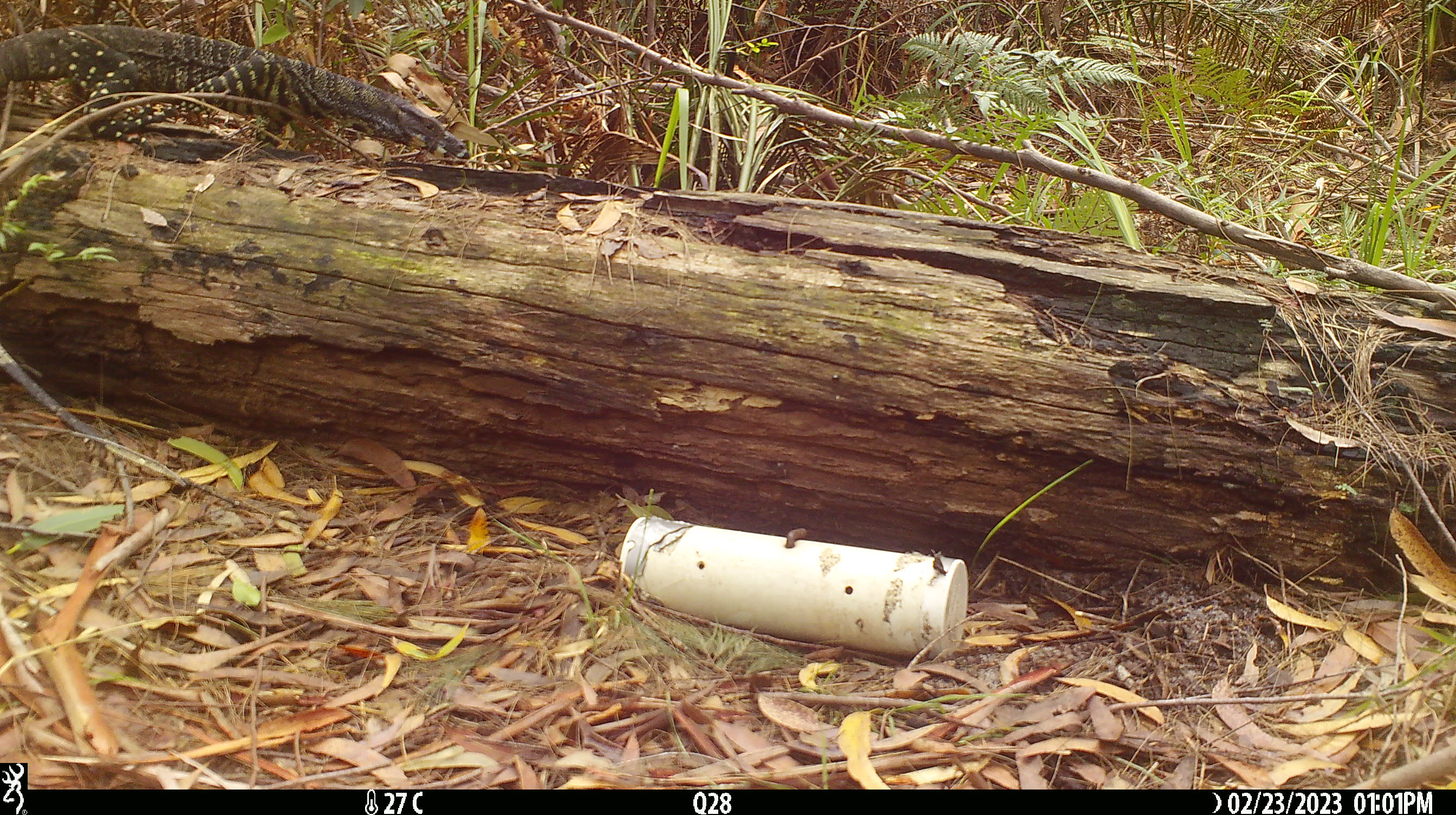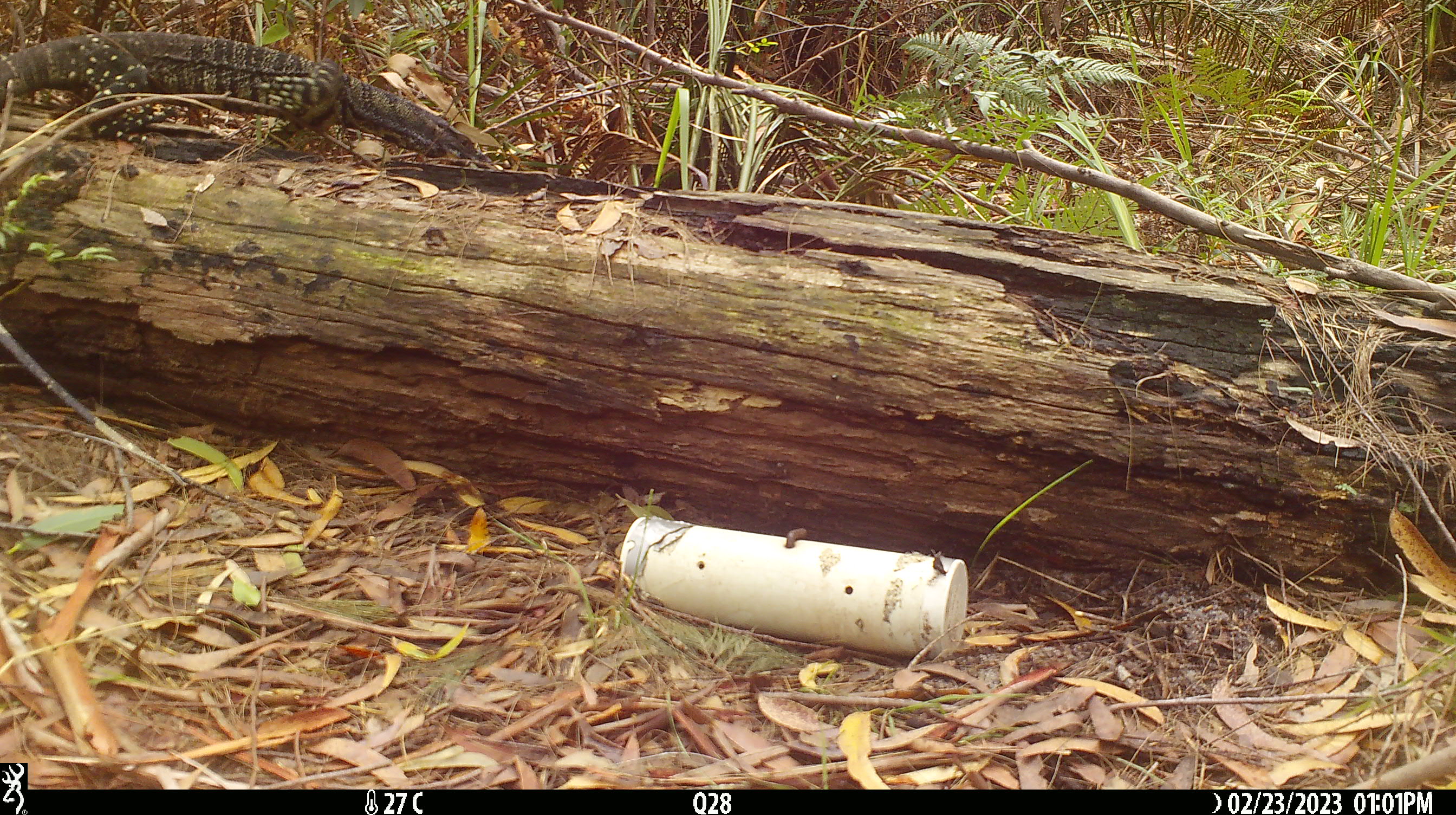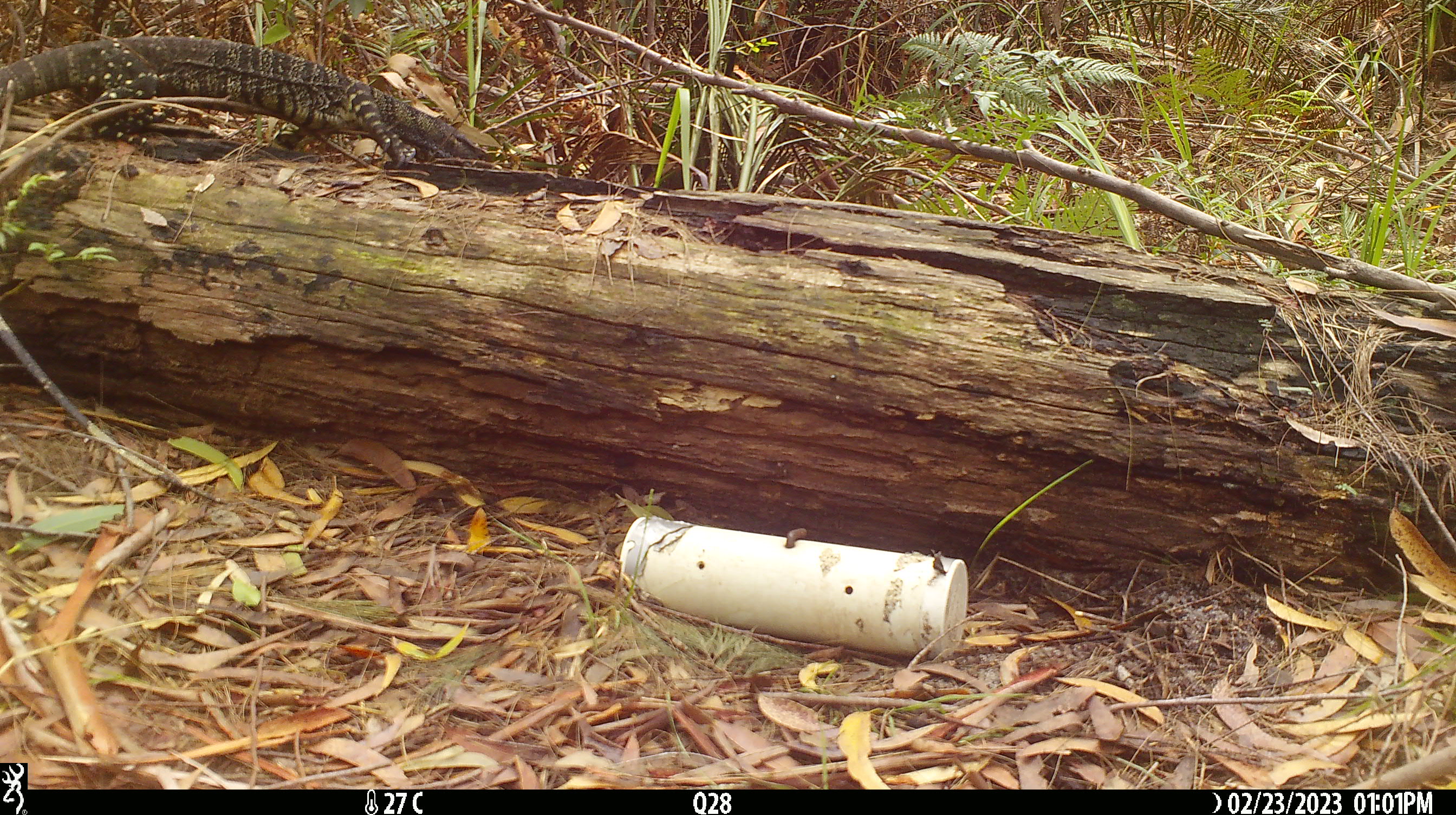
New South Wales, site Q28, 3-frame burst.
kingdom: Animalia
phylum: Chordata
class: Reptilia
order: Squamata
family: Varanidae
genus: Varanus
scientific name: Varanus varius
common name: lace monitor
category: goanna